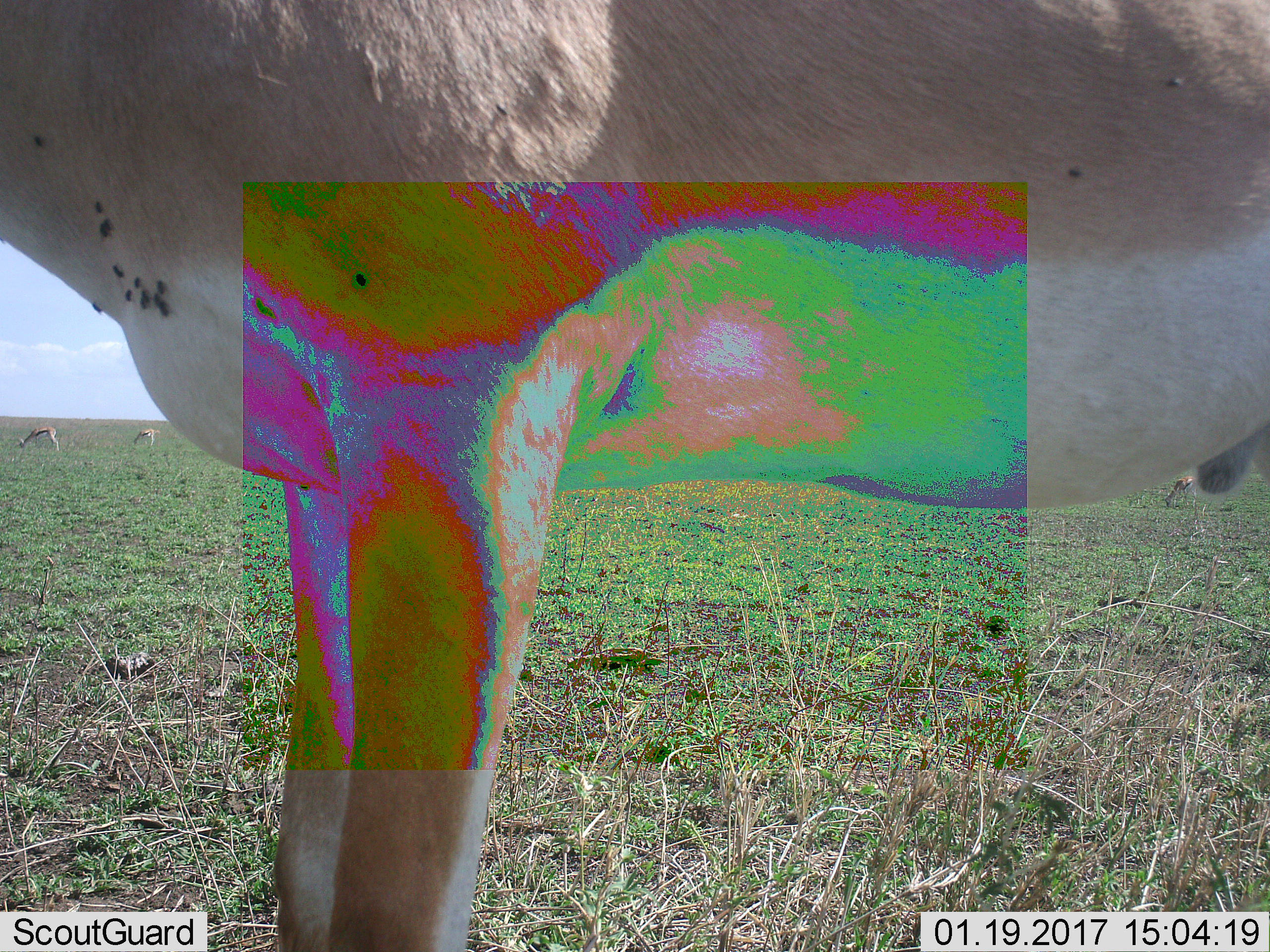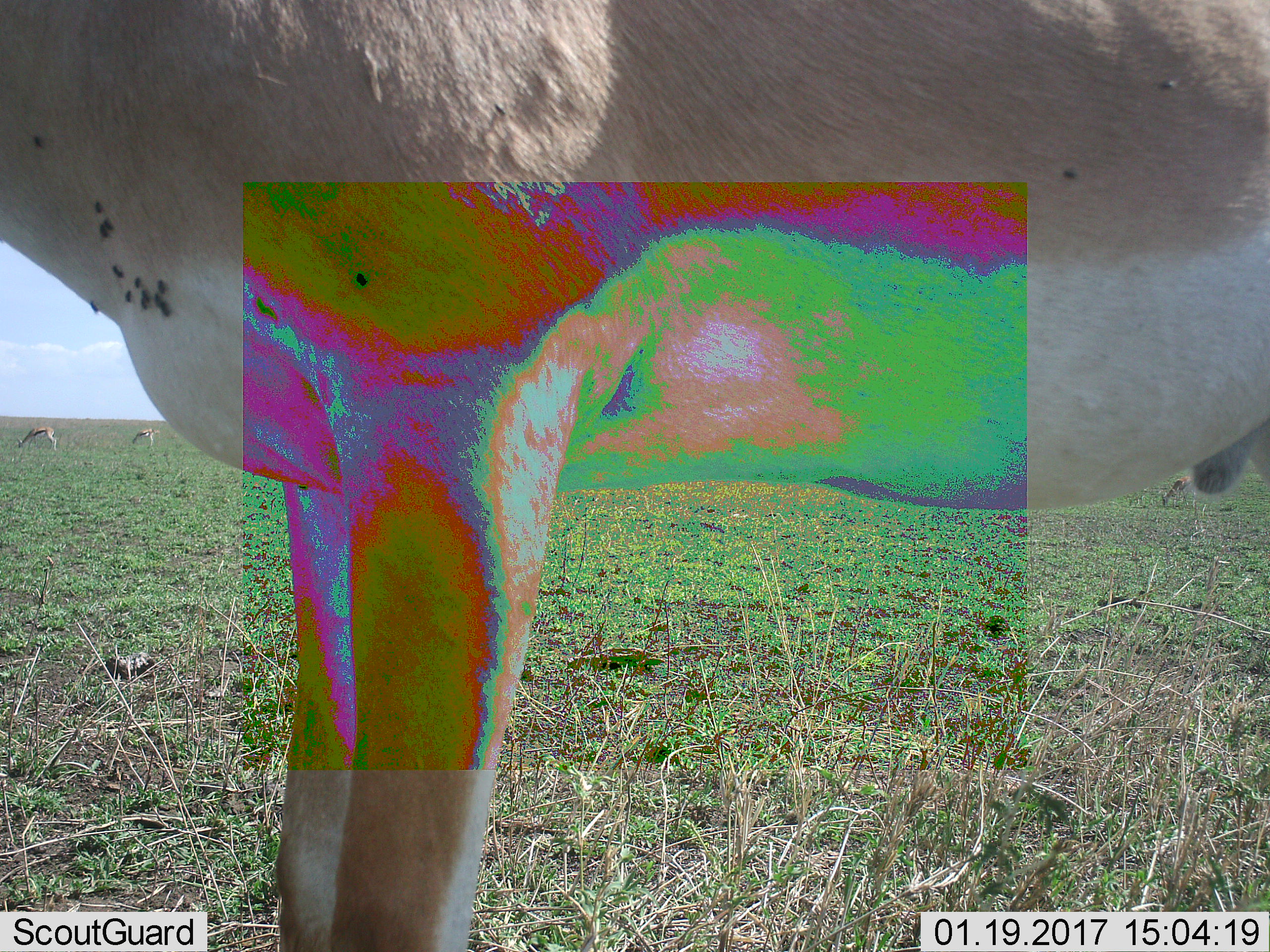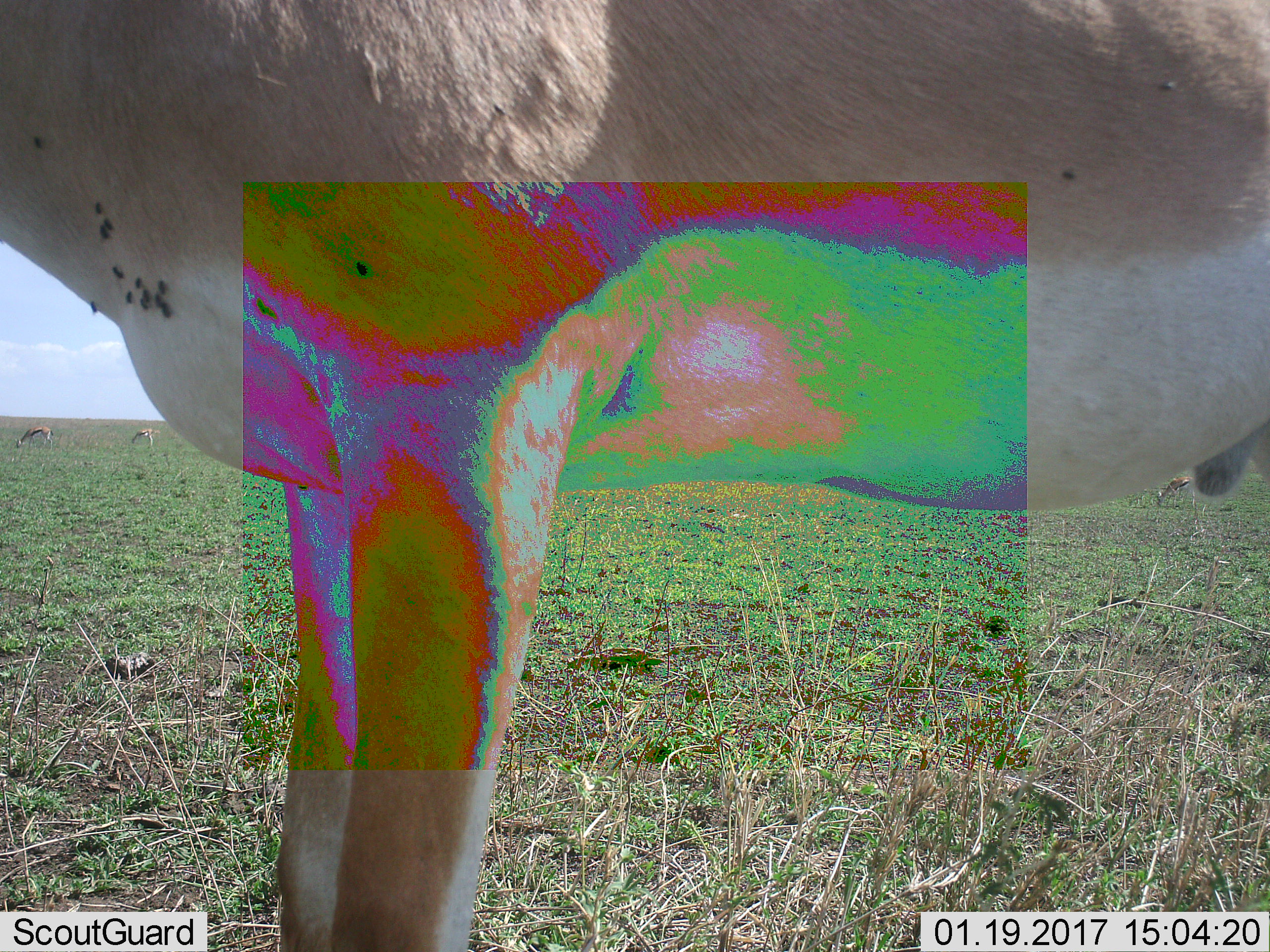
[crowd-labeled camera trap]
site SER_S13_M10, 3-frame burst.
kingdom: Animalia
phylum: Chordata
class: Mammalia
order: Artiodactyla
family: Bovidae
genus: Nanger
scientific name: Nanger granti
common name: grant's gazelle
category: gazellegrants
Gazellegrants (grant's gazelle) (Nanger granti), count 1. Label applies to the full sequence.